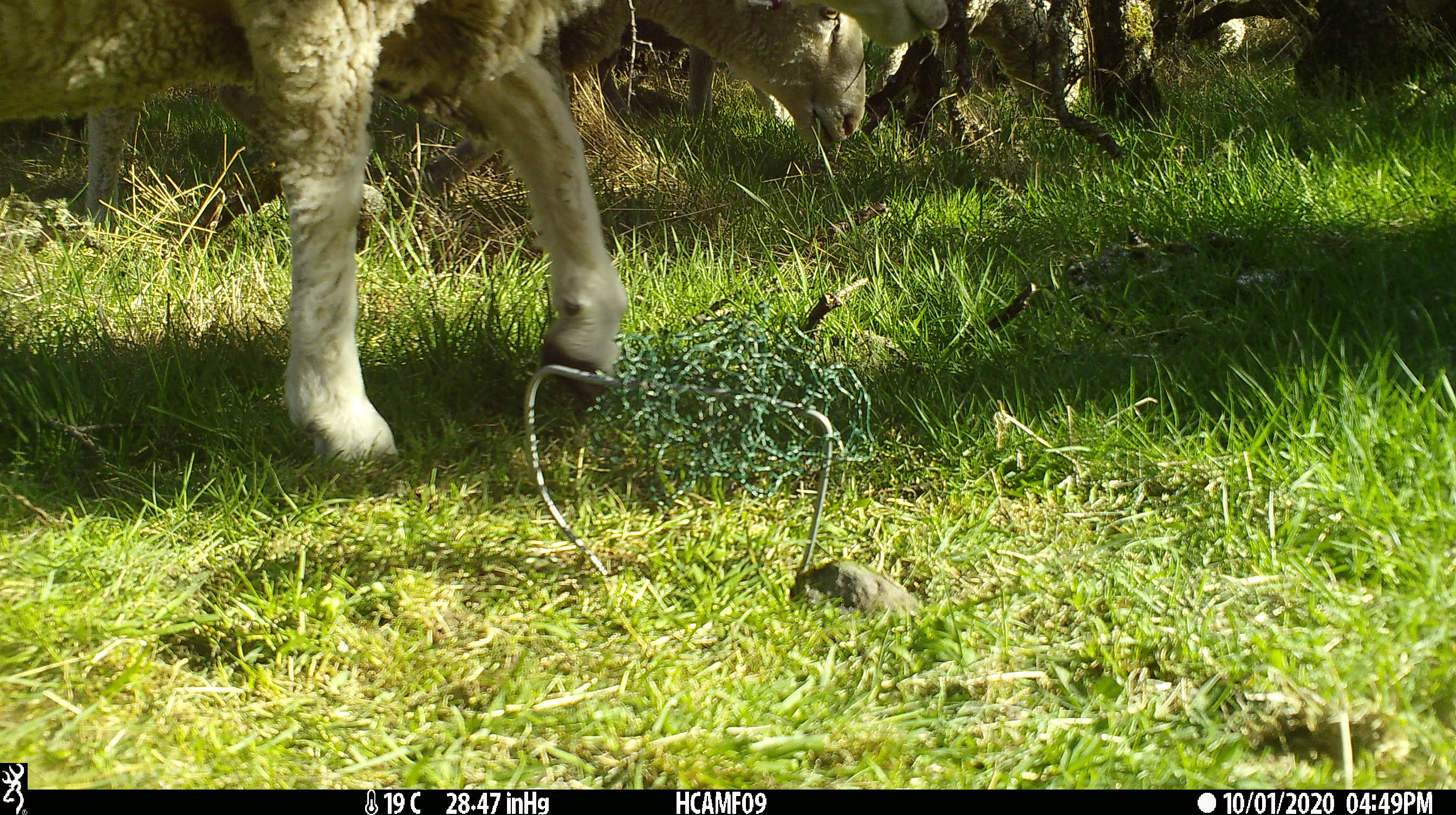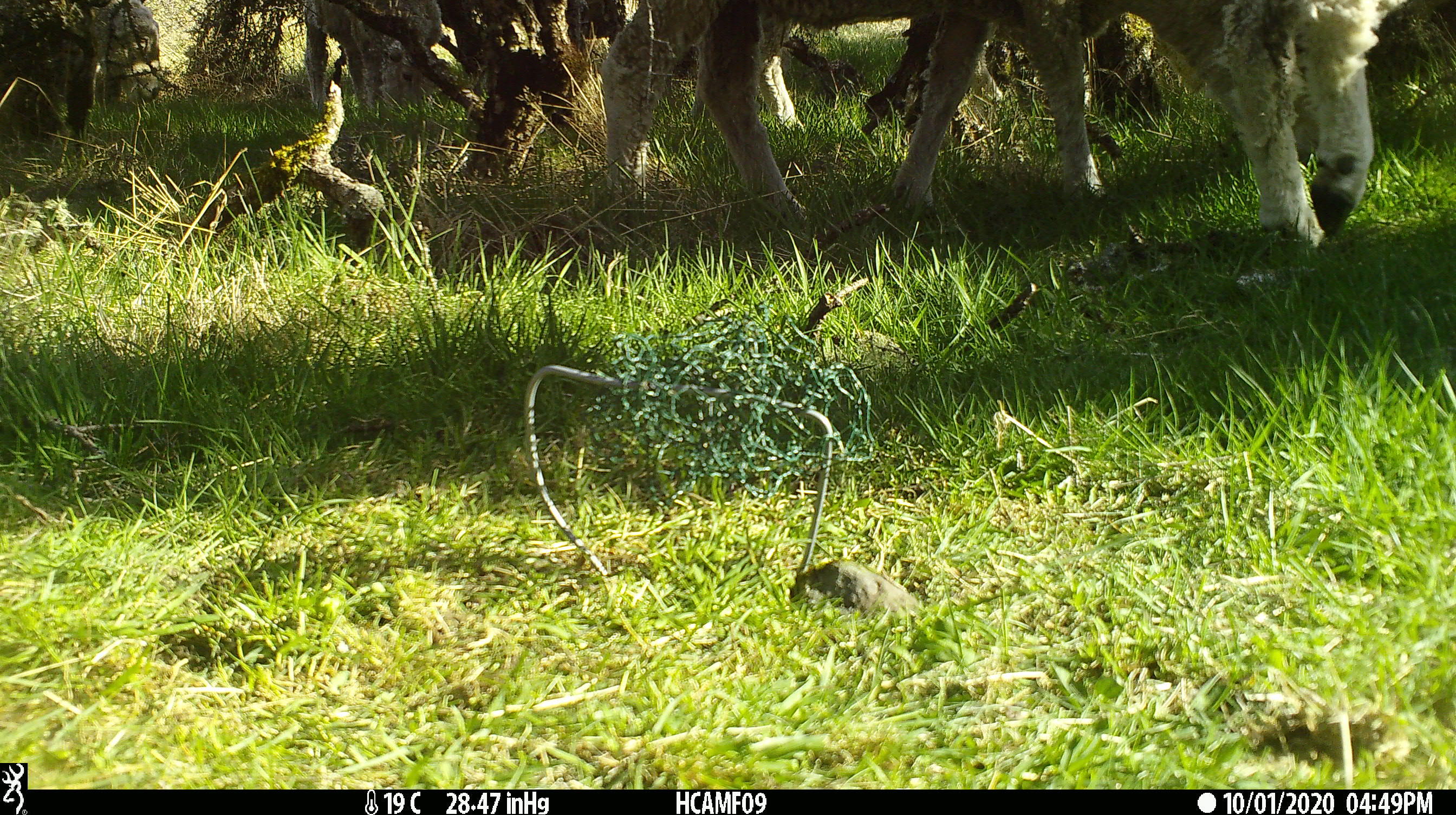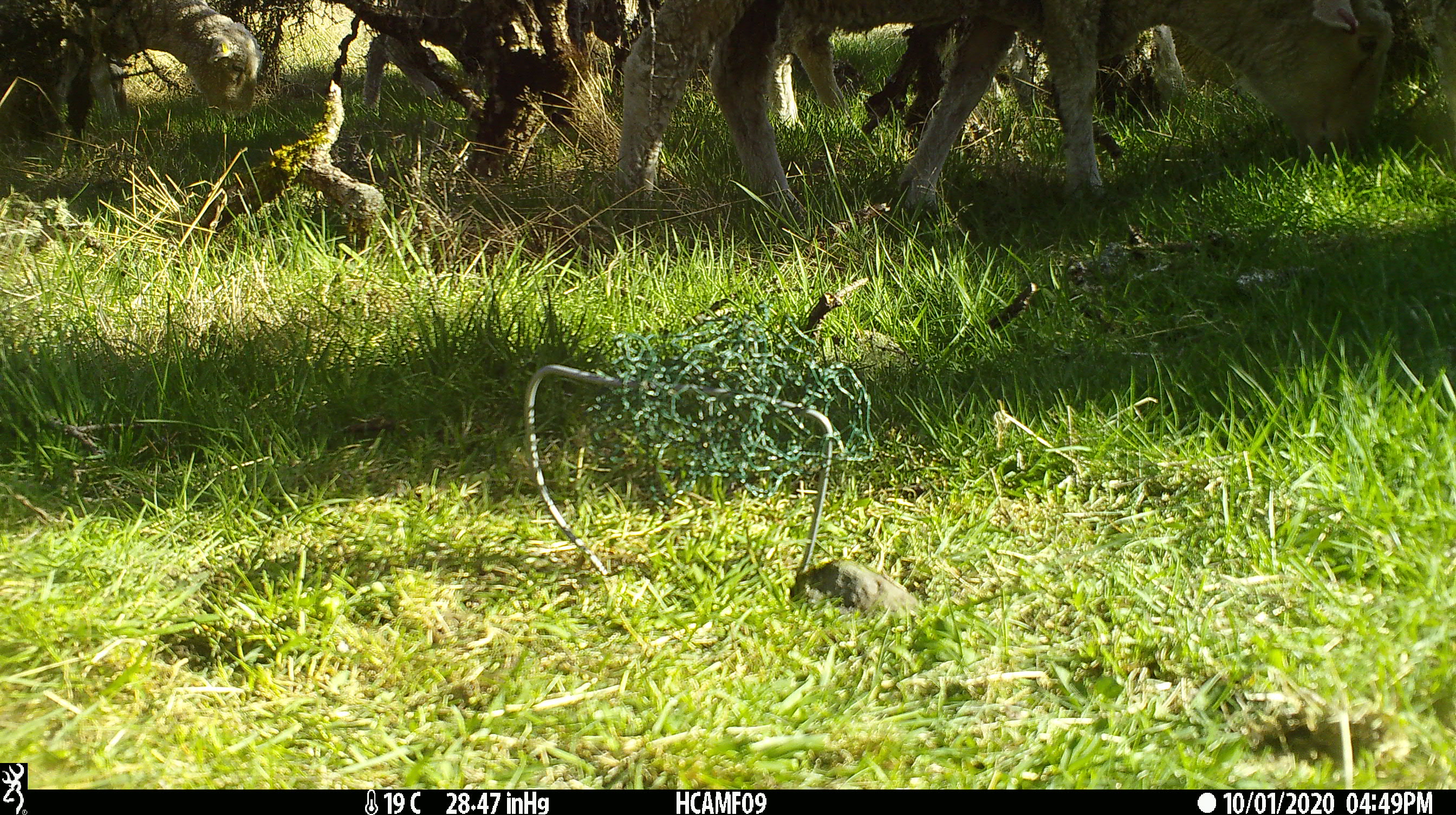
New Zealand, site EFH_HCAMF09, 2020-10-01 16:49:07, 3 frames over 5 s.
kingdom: Animalia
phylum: Chordata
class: Mammalia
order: Artiodactyla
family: Bovidae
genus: Ovis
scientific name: Ovis aries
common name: domestic sheep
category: sheep